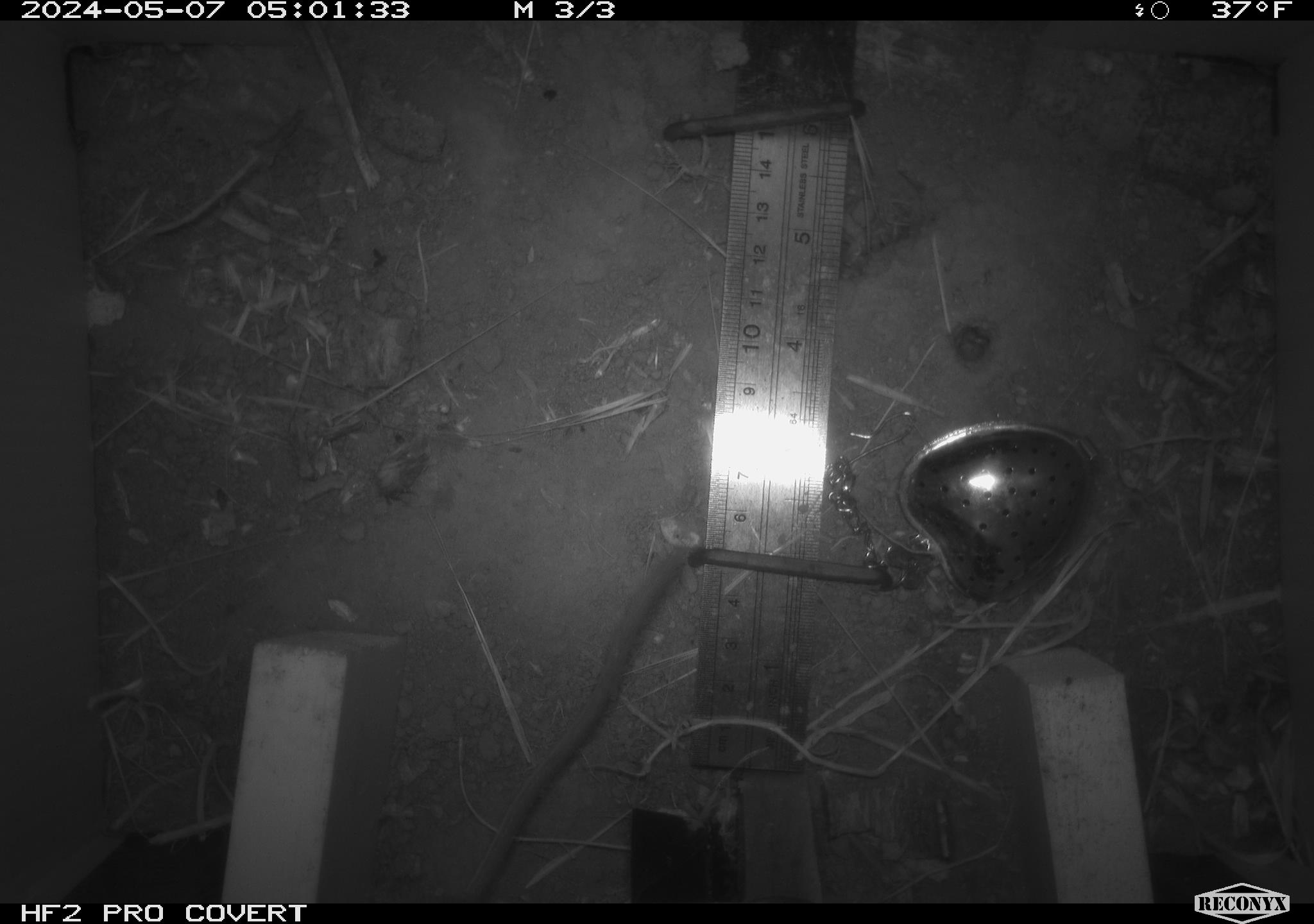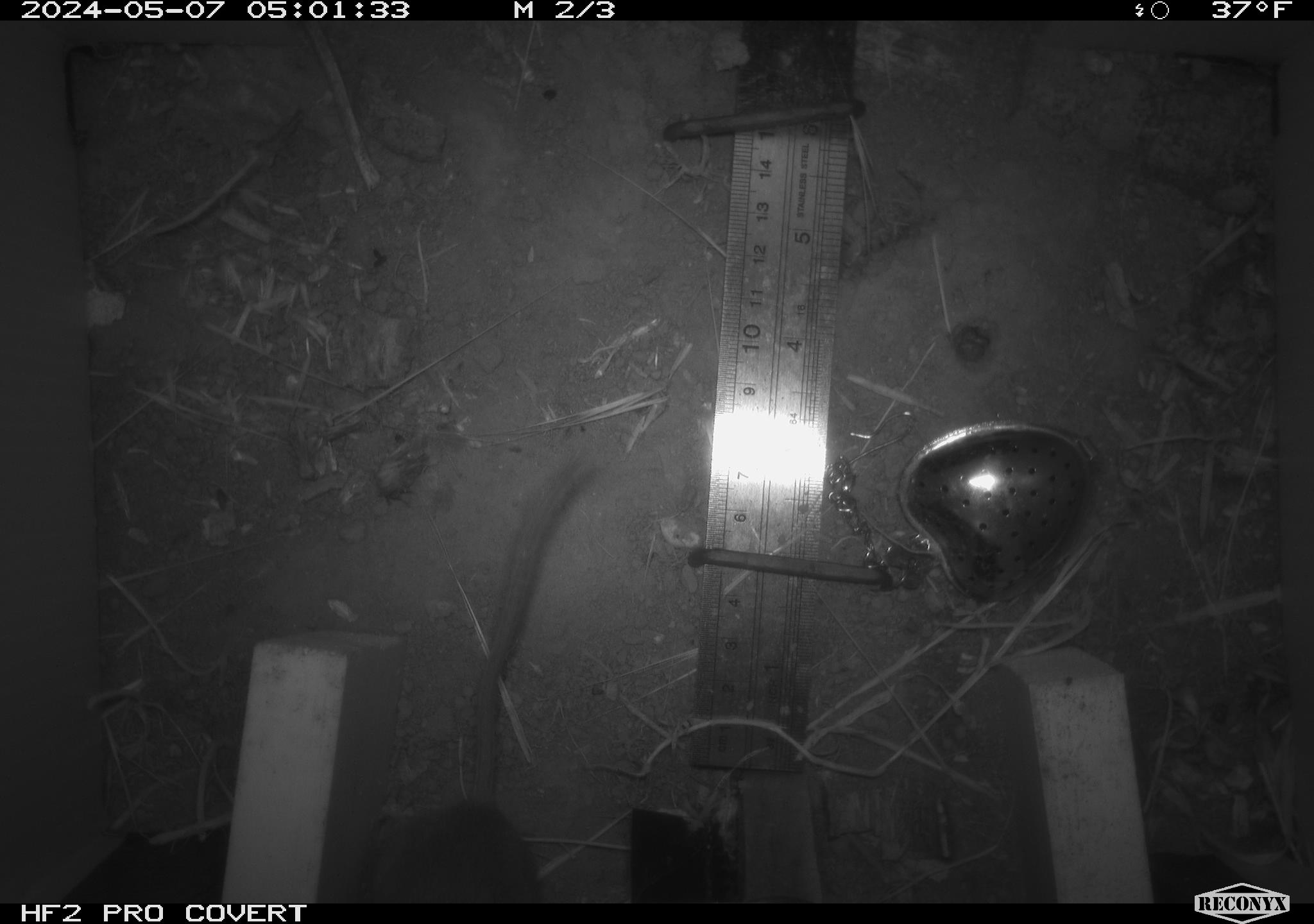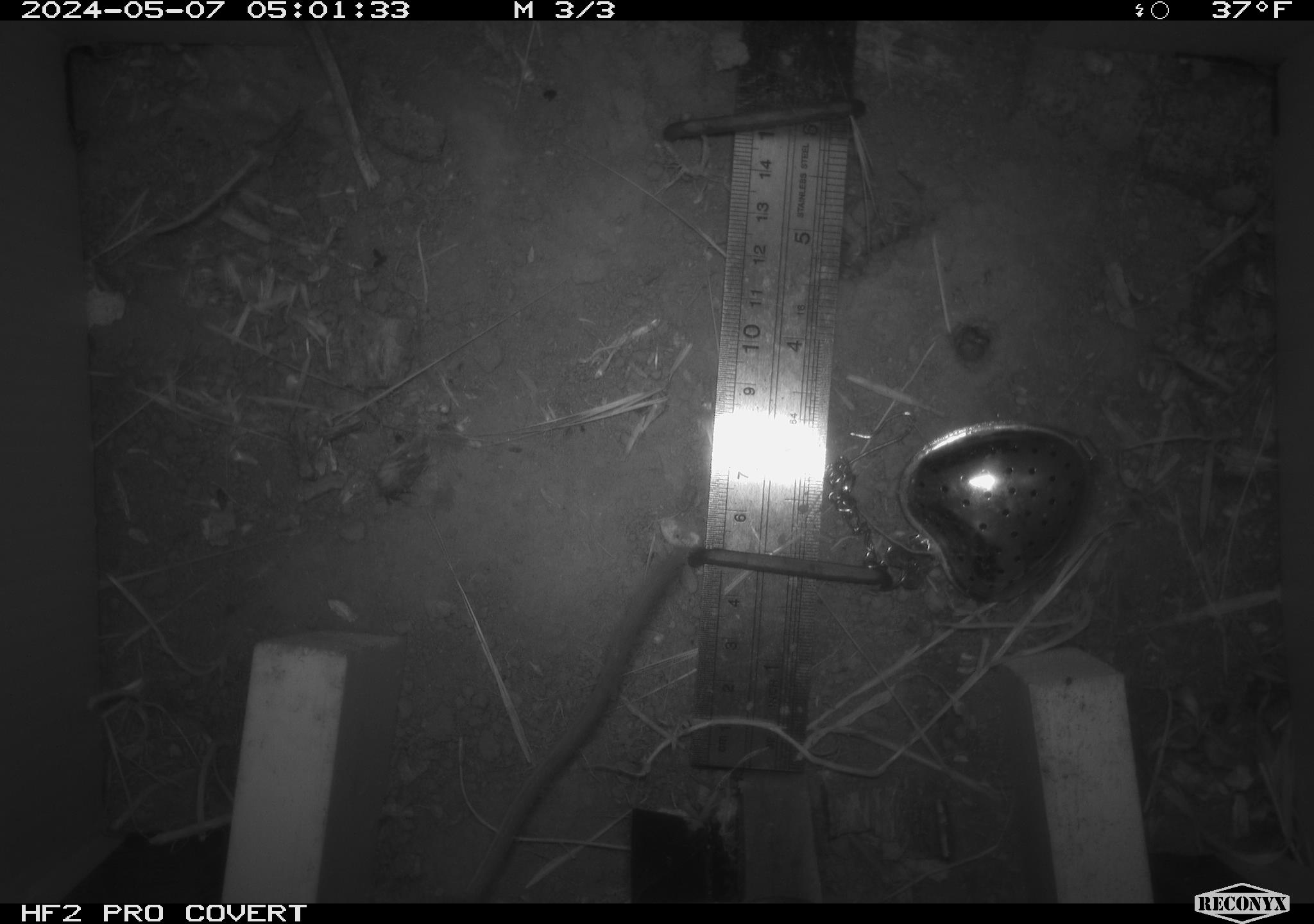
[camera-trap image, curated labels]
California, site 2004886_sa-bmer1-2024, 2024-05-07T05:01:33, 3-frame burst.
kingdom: Animalia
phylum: Chordata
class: Mammalia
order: Rodentia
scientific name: Rodentia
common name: mouse species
Mouse species (Rodentia).